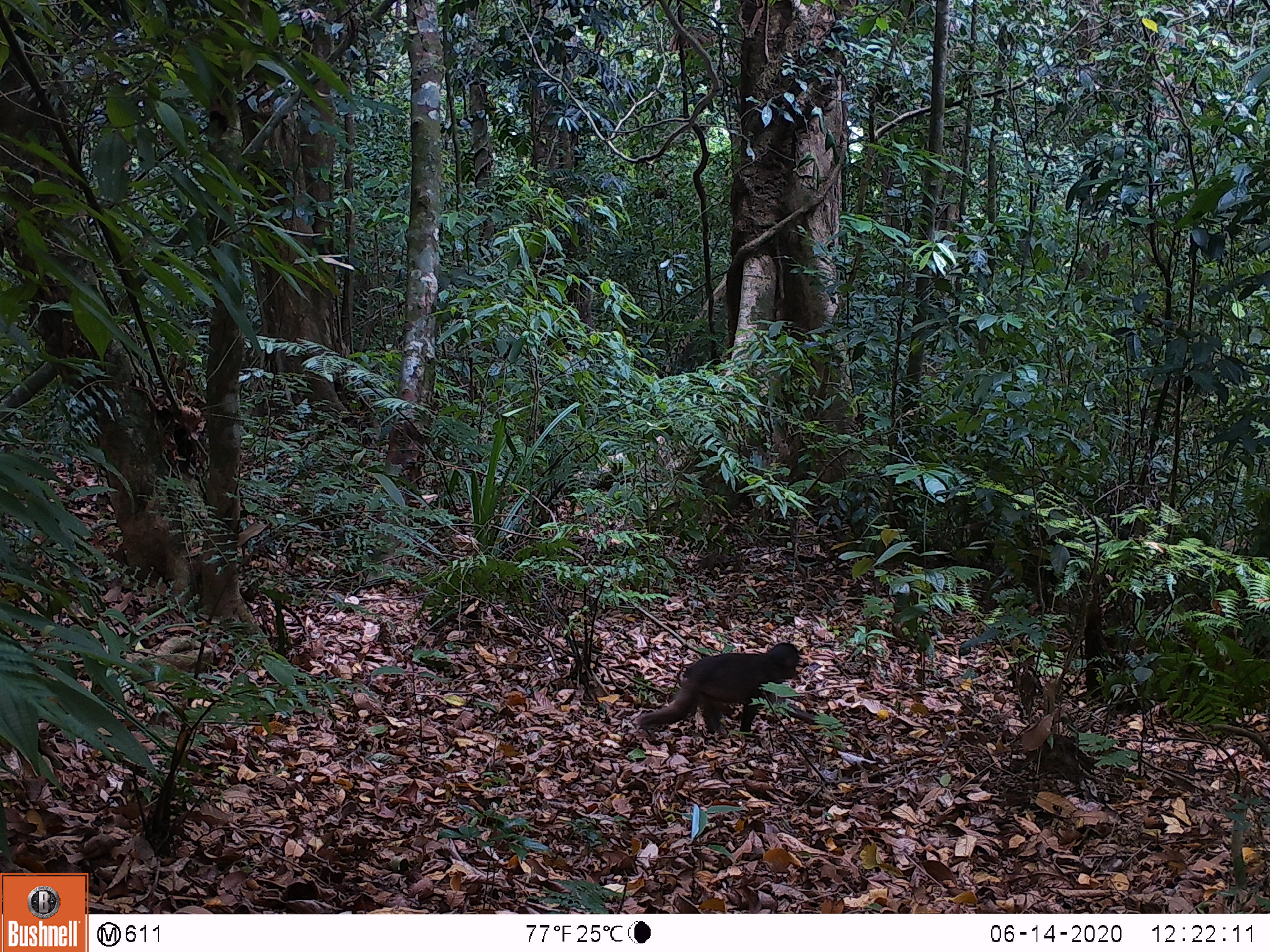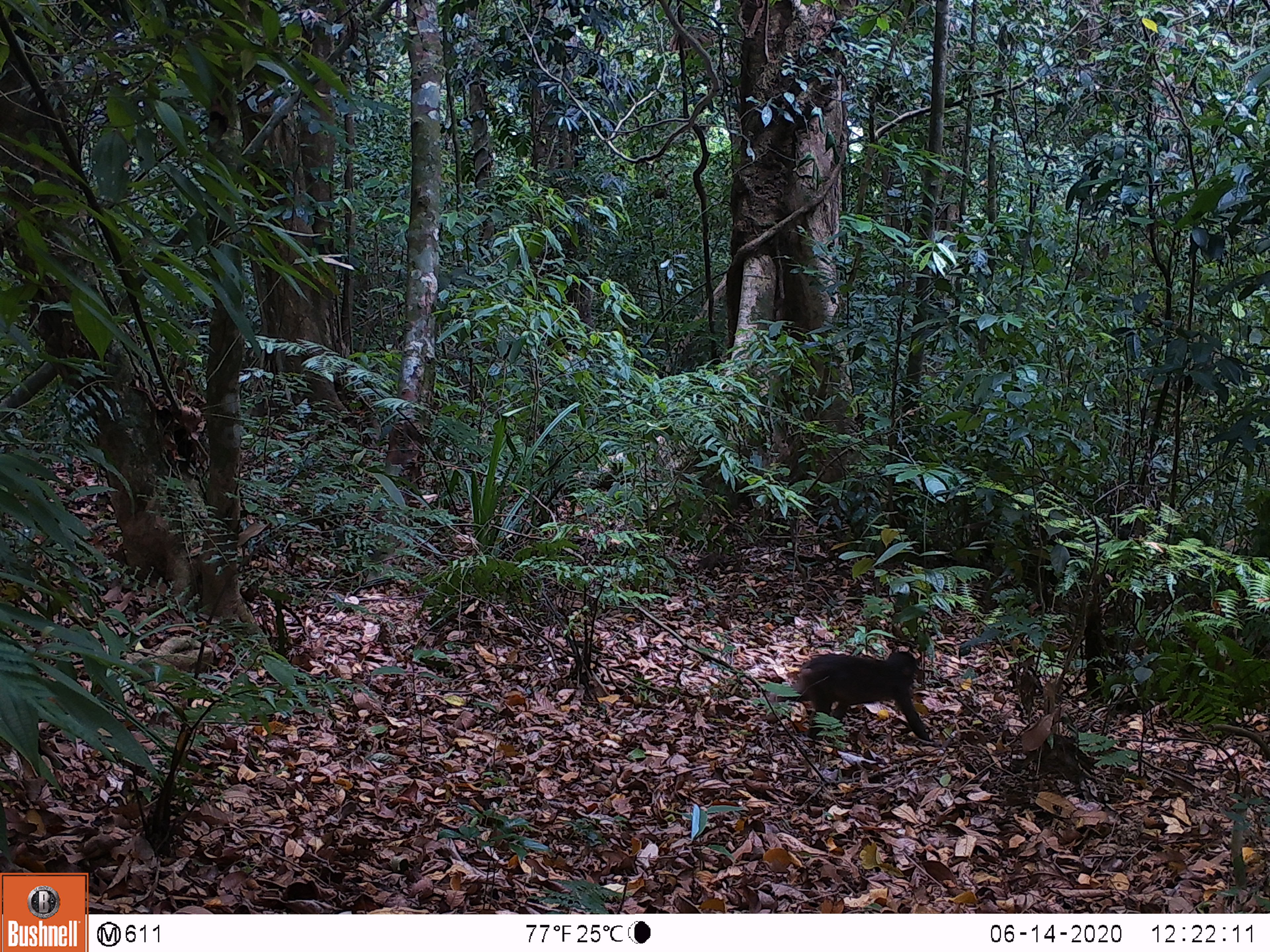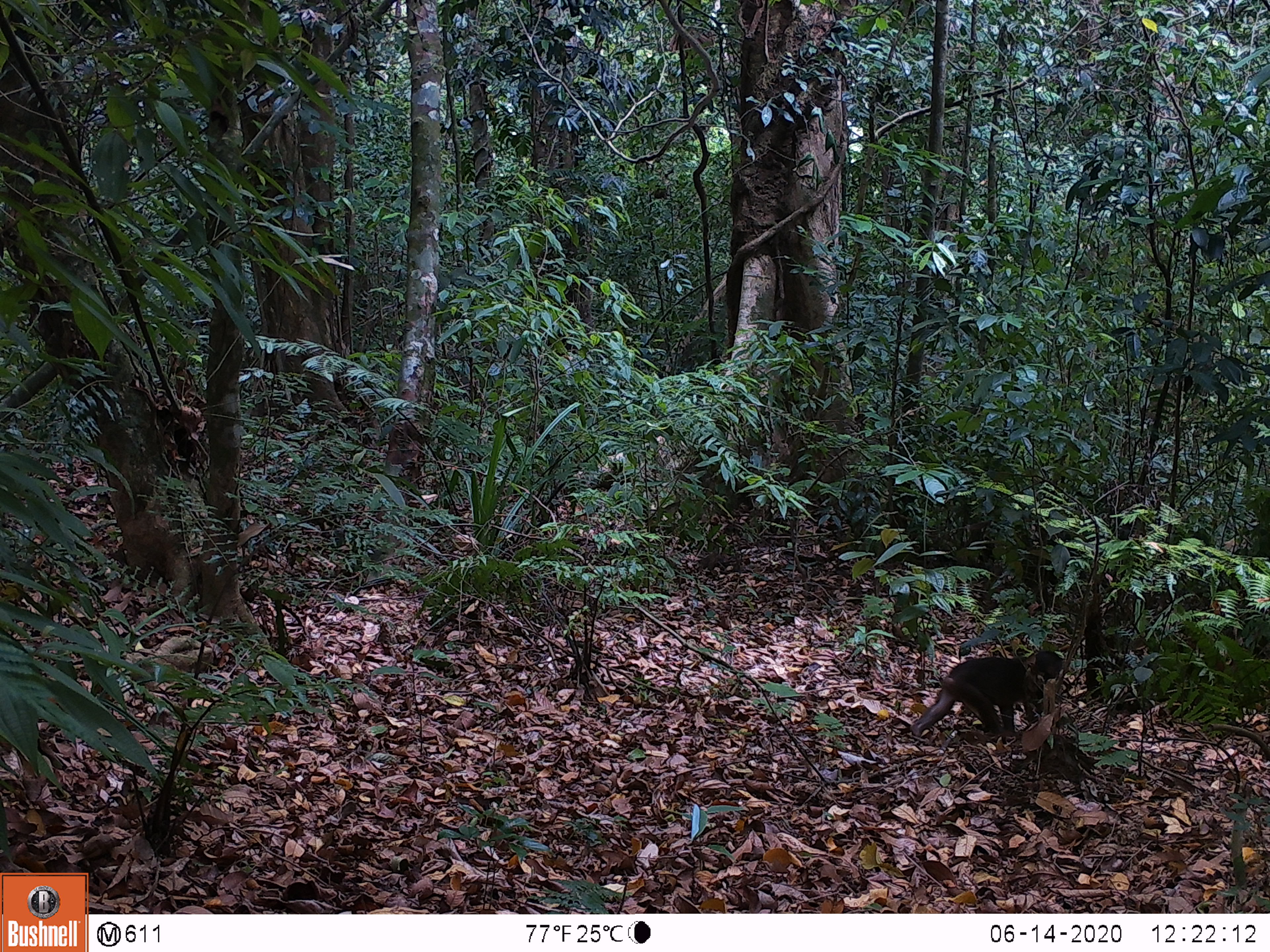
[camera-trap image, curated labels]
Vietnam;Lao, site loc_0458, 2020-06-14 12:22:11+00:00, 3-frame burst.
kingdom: Animalia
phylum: Chordata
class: Mammalia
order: Artiodactyla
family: Suidae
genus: Sus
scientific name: Sus scrofa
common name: eurasian wild pig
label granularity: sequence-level